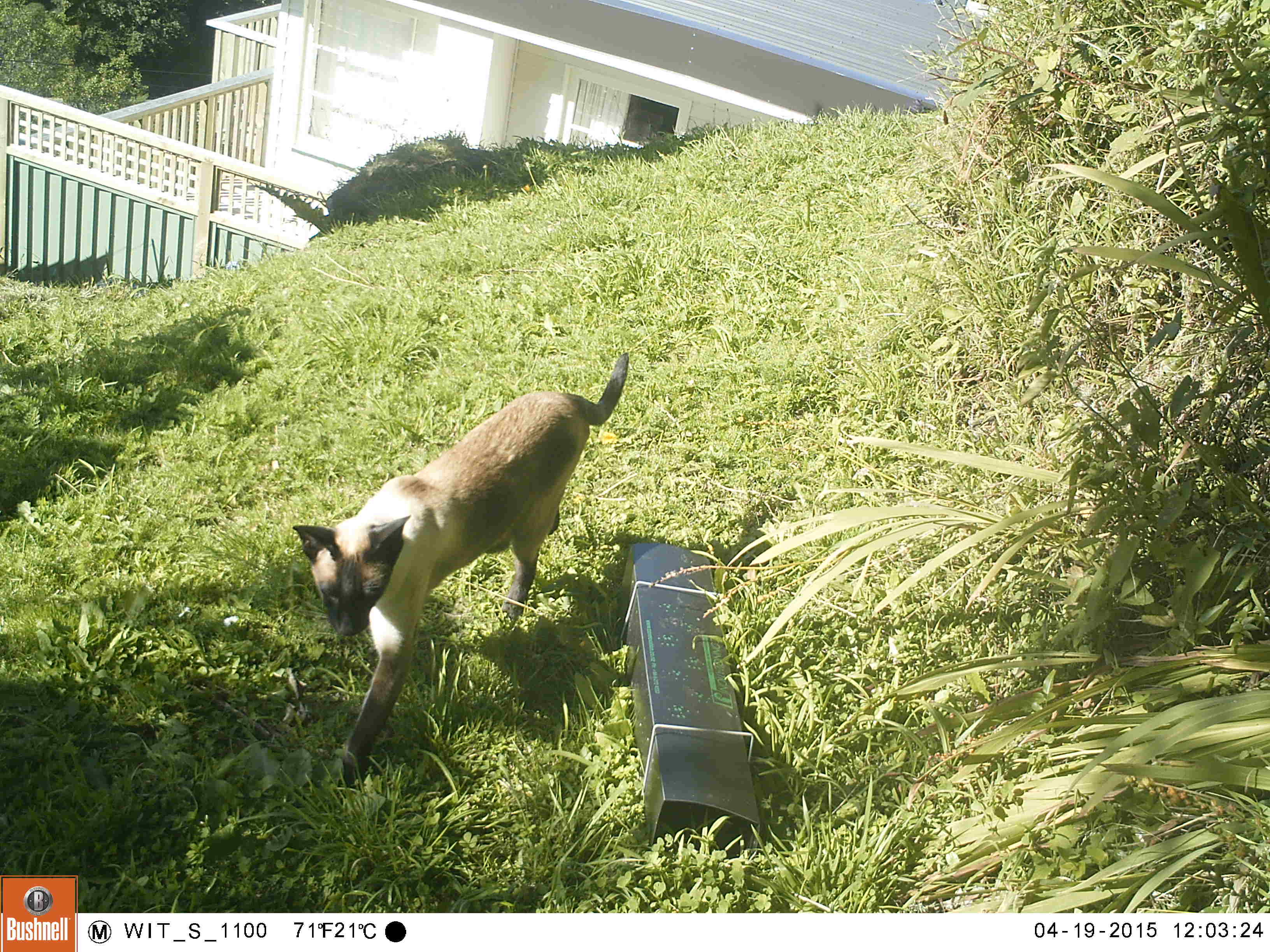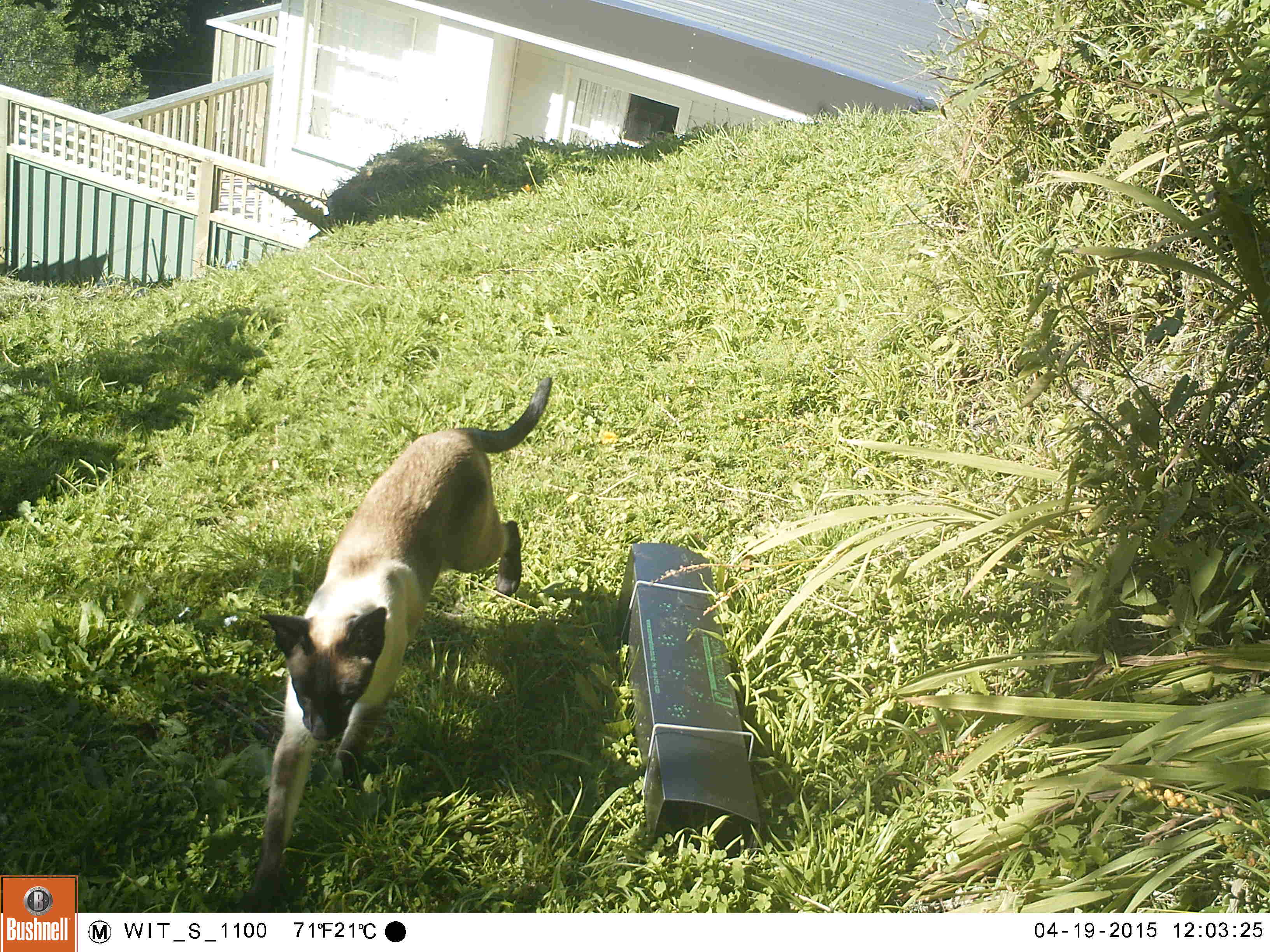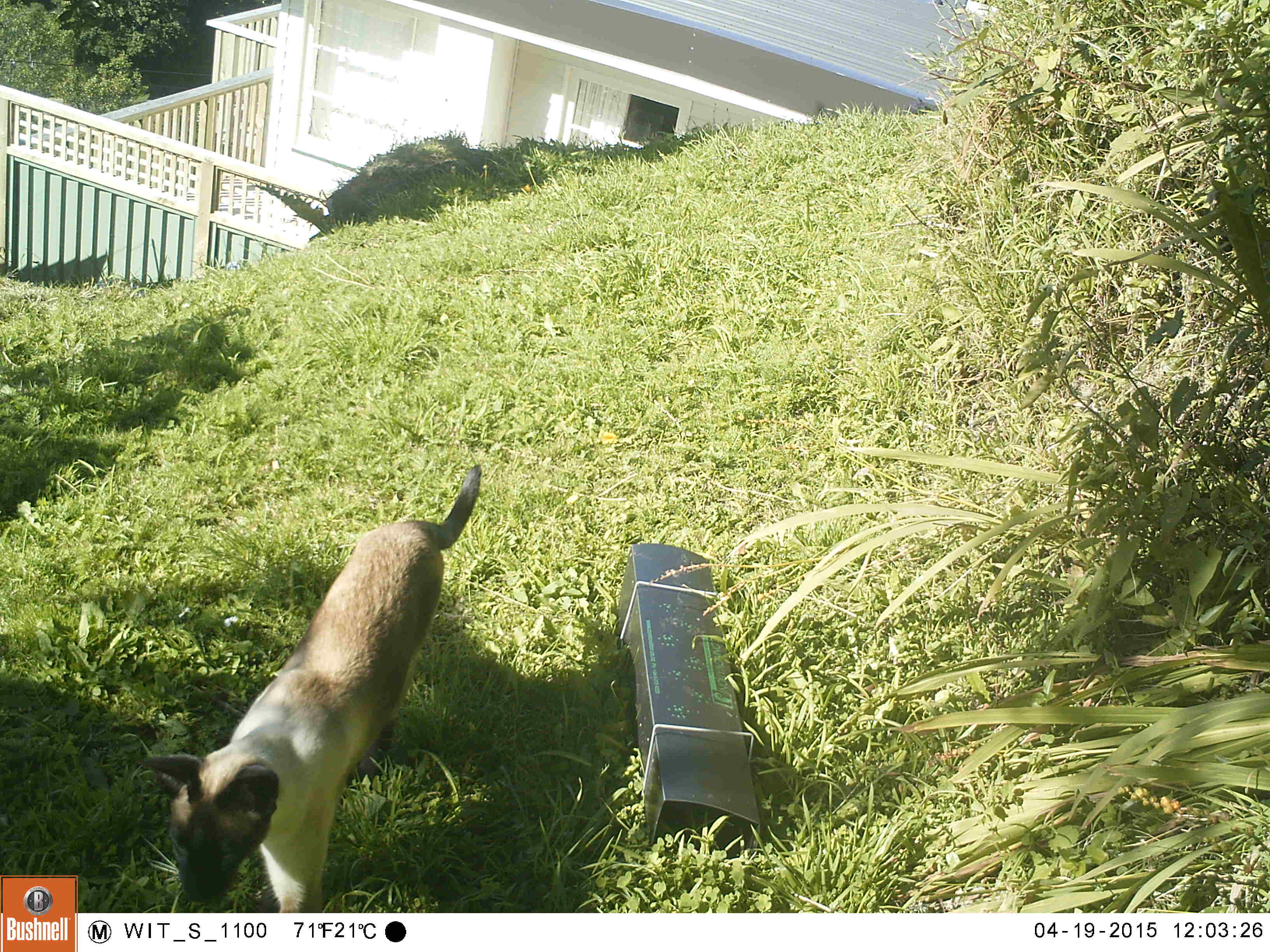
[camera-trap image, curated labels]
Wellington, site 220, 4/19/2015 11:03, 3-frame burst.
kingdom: Animalia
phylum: Chordata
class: Mammalia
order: Carnivora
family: Felidae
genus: Felis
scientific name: Felis catus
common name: cat